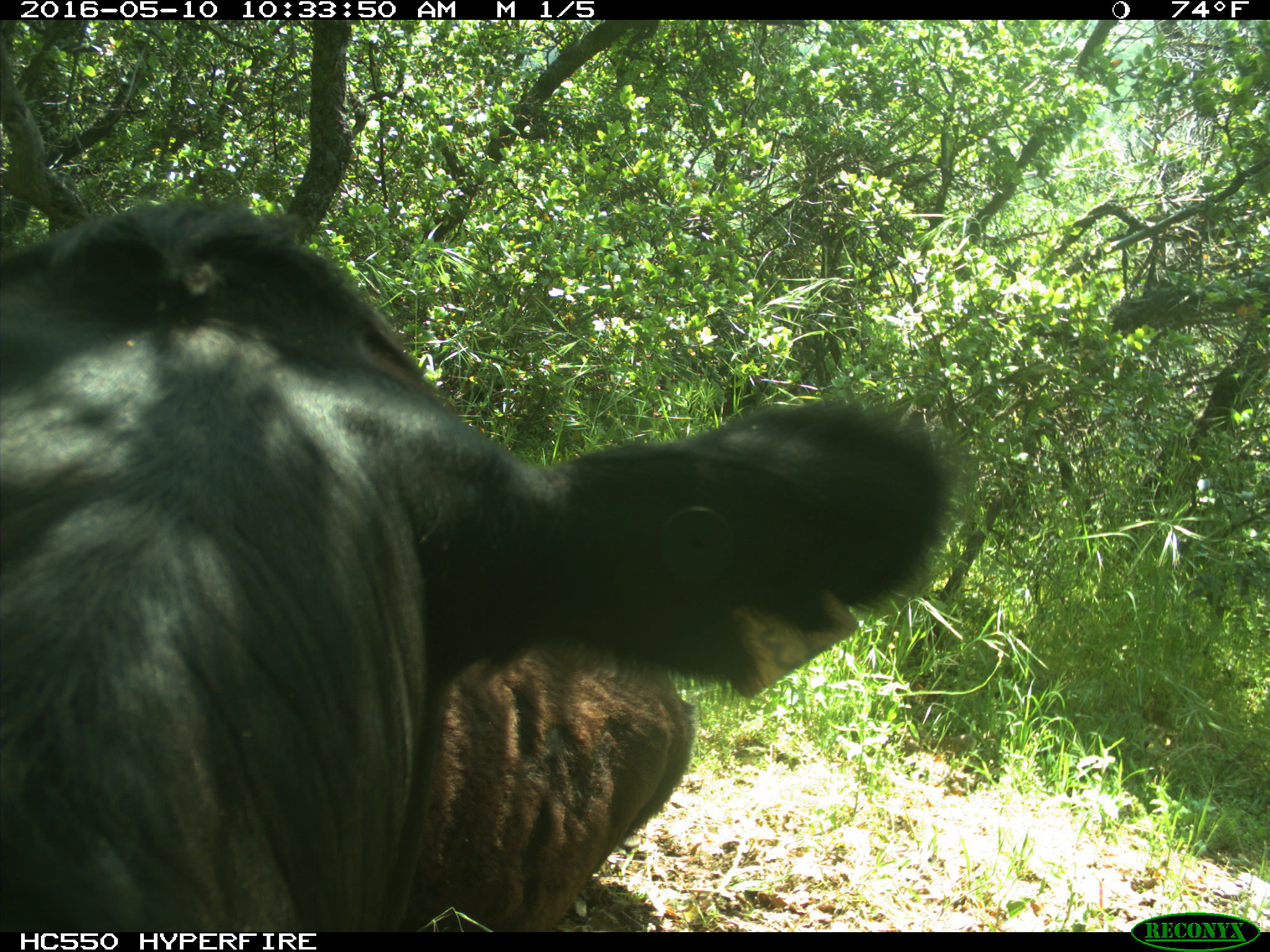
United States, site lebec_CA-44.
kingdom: Animalia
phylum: Chordata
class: Mammalia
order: Artiodactyla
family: Bovidae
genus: Bos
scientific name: Bos taurus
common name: domestic cow